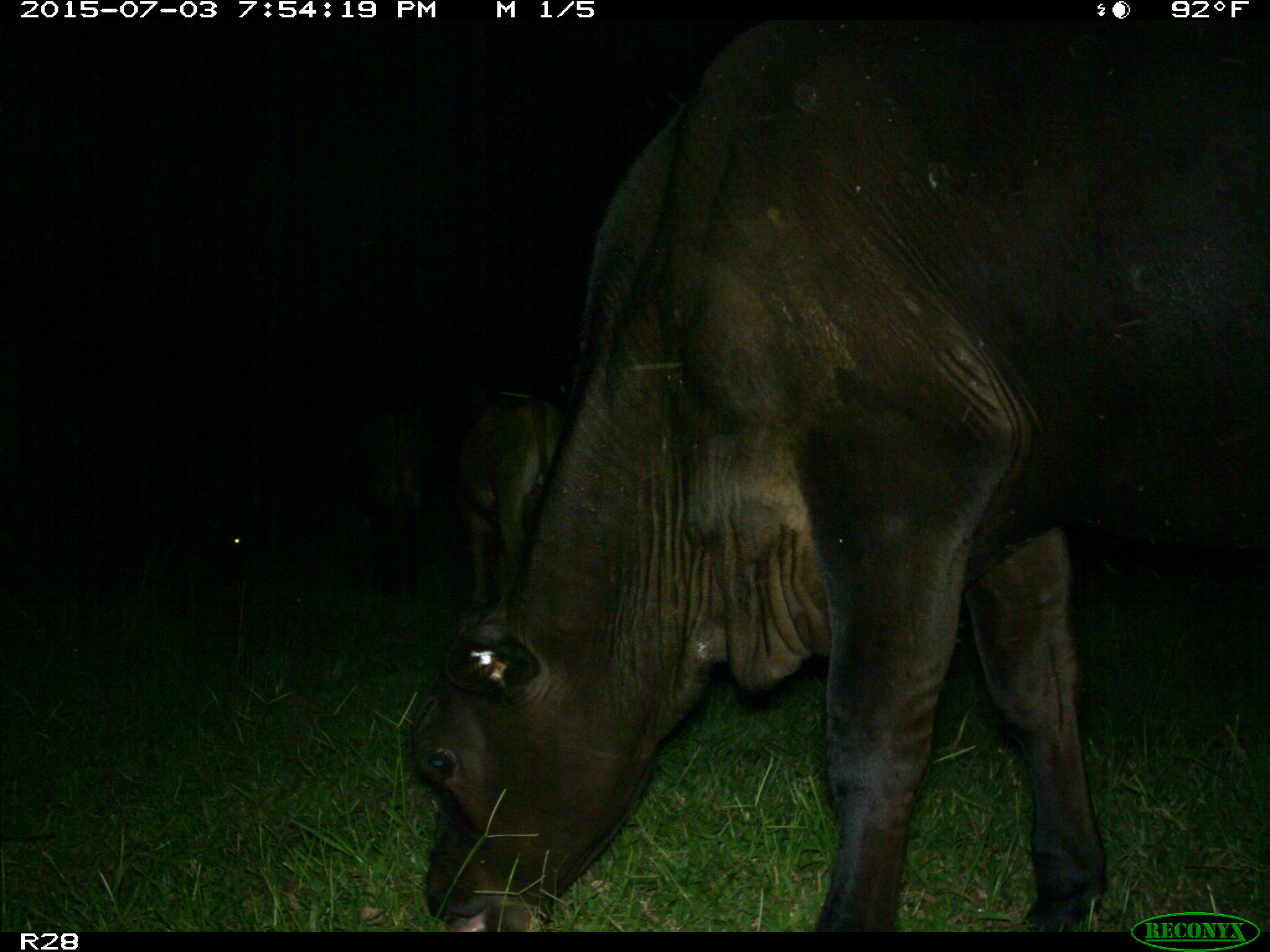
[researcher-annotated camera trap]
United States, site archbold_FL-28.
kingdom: Animalia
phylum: Chordata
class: Mammalia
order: Artiodactyla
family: Bovidae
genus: Bos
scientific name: Bos taurus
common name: domestic cow